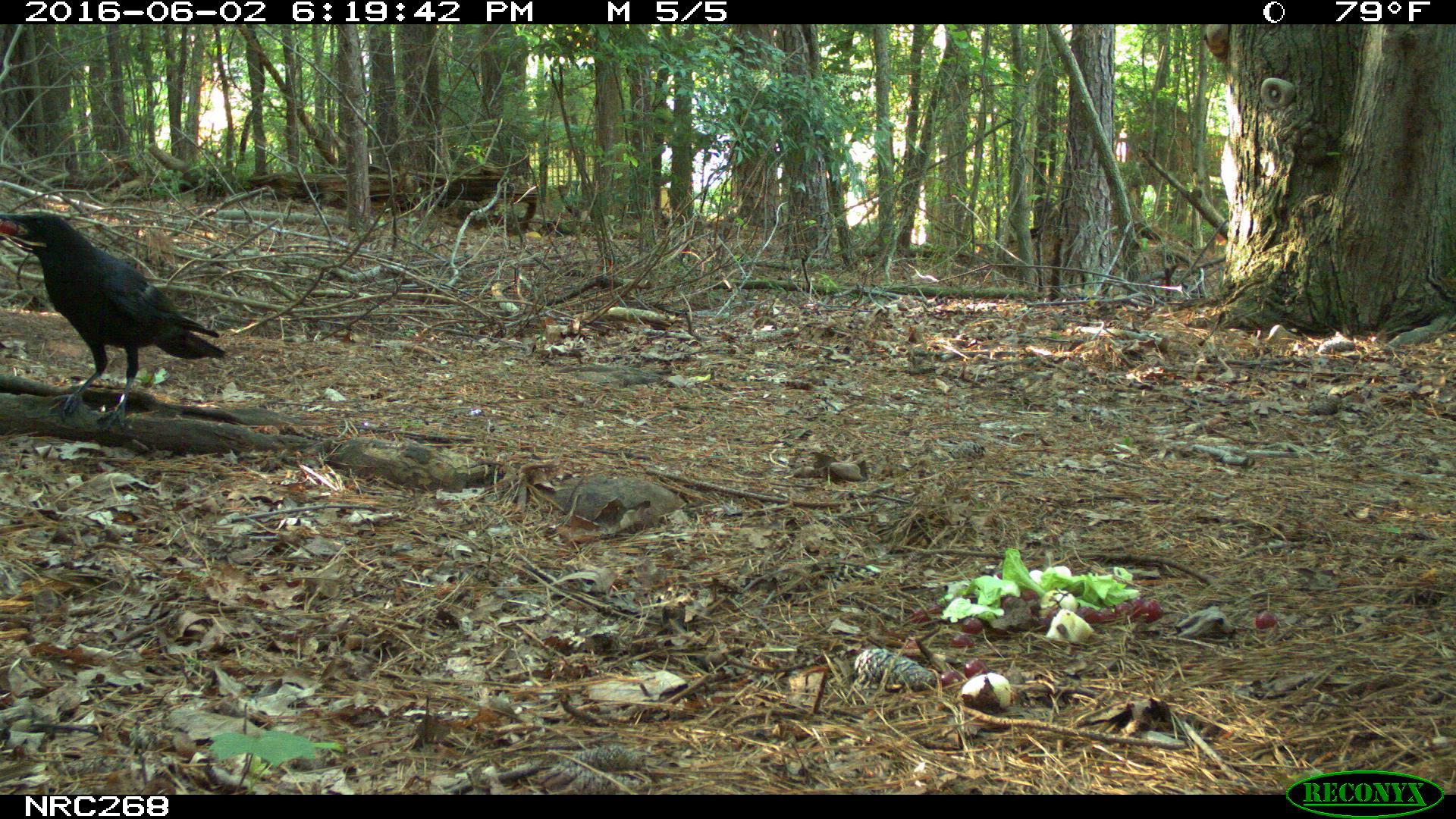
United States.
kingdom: Animalia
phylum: Chordata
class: Aves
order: Passeriformes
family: Corvidae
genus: Corvus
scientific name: Corvus brachyrhynchos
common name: american crow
American Crow (Corvus brachyrhynchos).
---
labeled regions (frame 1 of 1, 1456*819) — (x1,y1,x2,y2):
American Crow: (9,202,220,417)